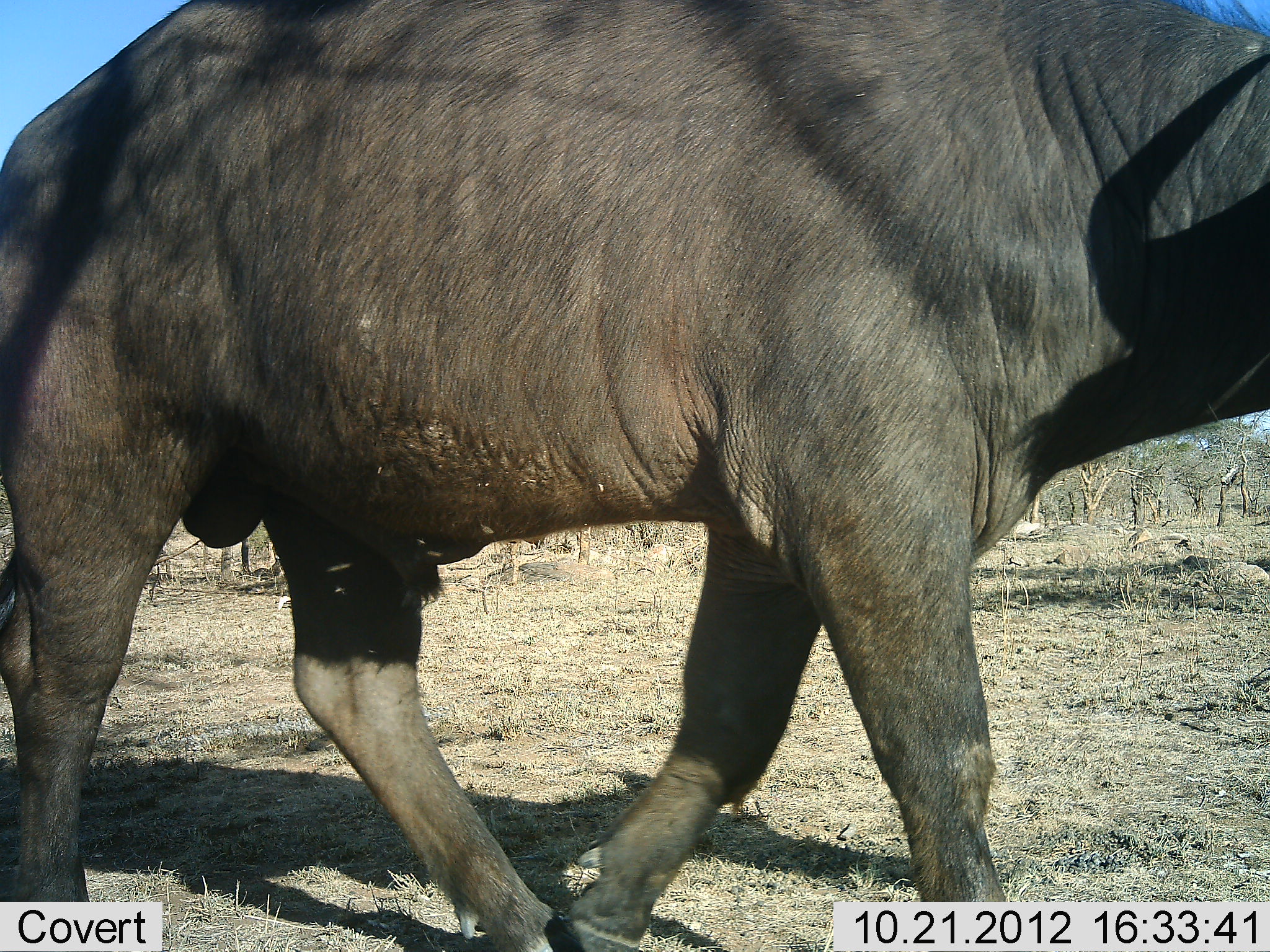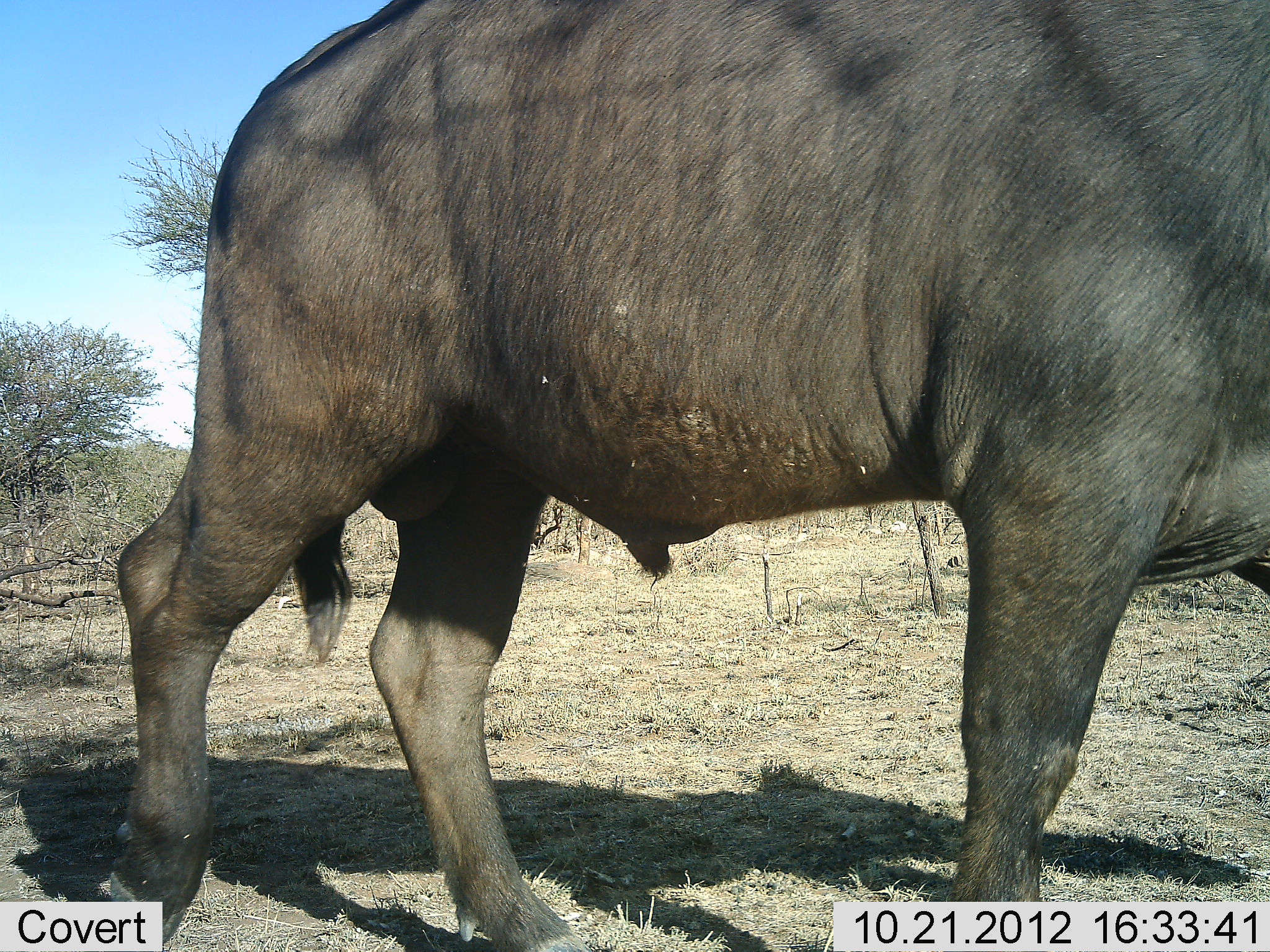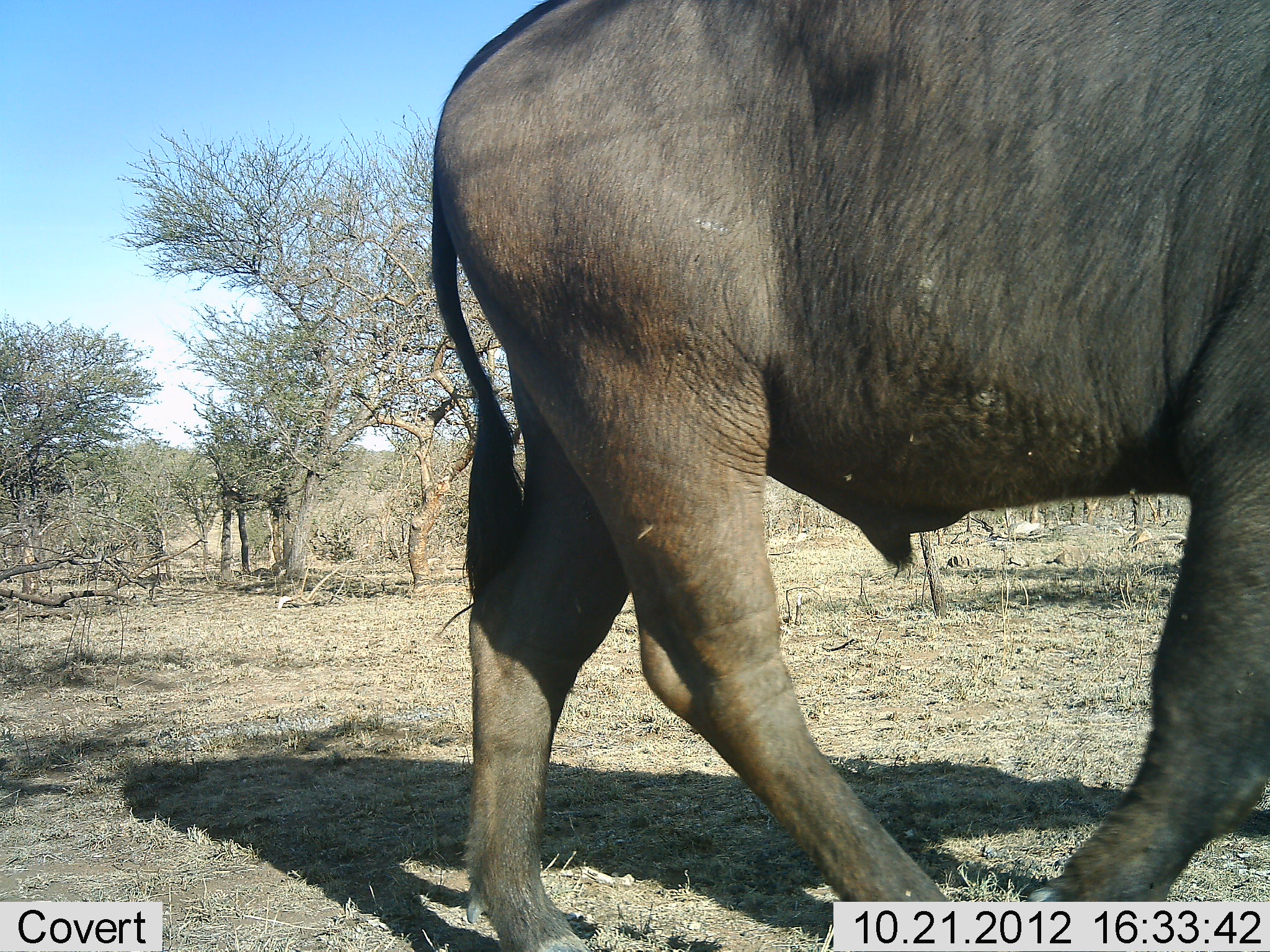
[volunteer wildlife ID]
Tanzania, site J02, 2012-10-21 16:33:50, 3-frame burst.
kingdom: Animalia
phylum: Chordata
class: Mammalia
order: Artiodactyla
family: Bovidae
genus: Syncerus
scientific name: Syncerus caffer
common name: cape buffalo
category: buffalo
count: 1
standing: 0%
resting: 0%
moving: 90%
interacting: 0%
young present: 0%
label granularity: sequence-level